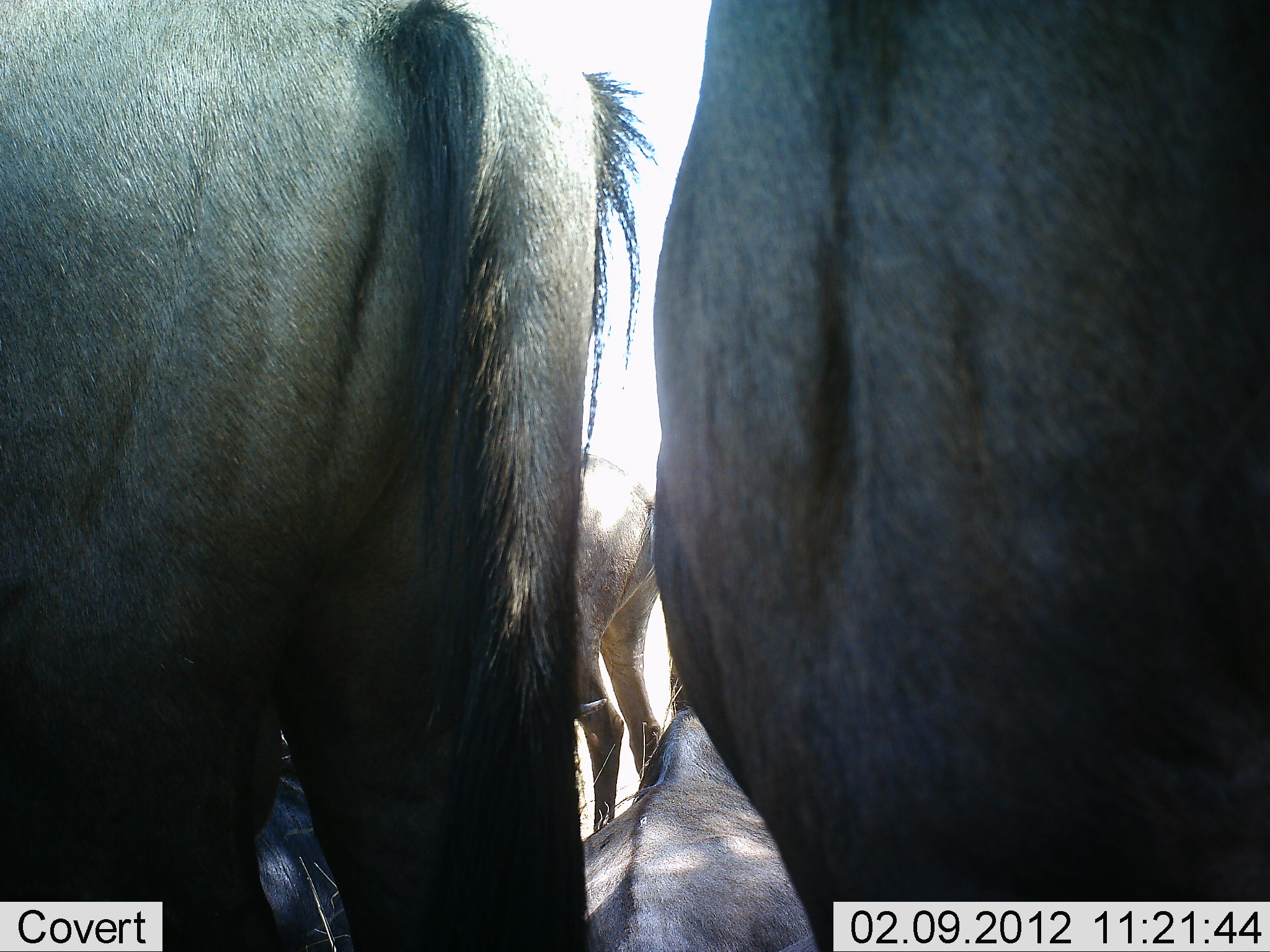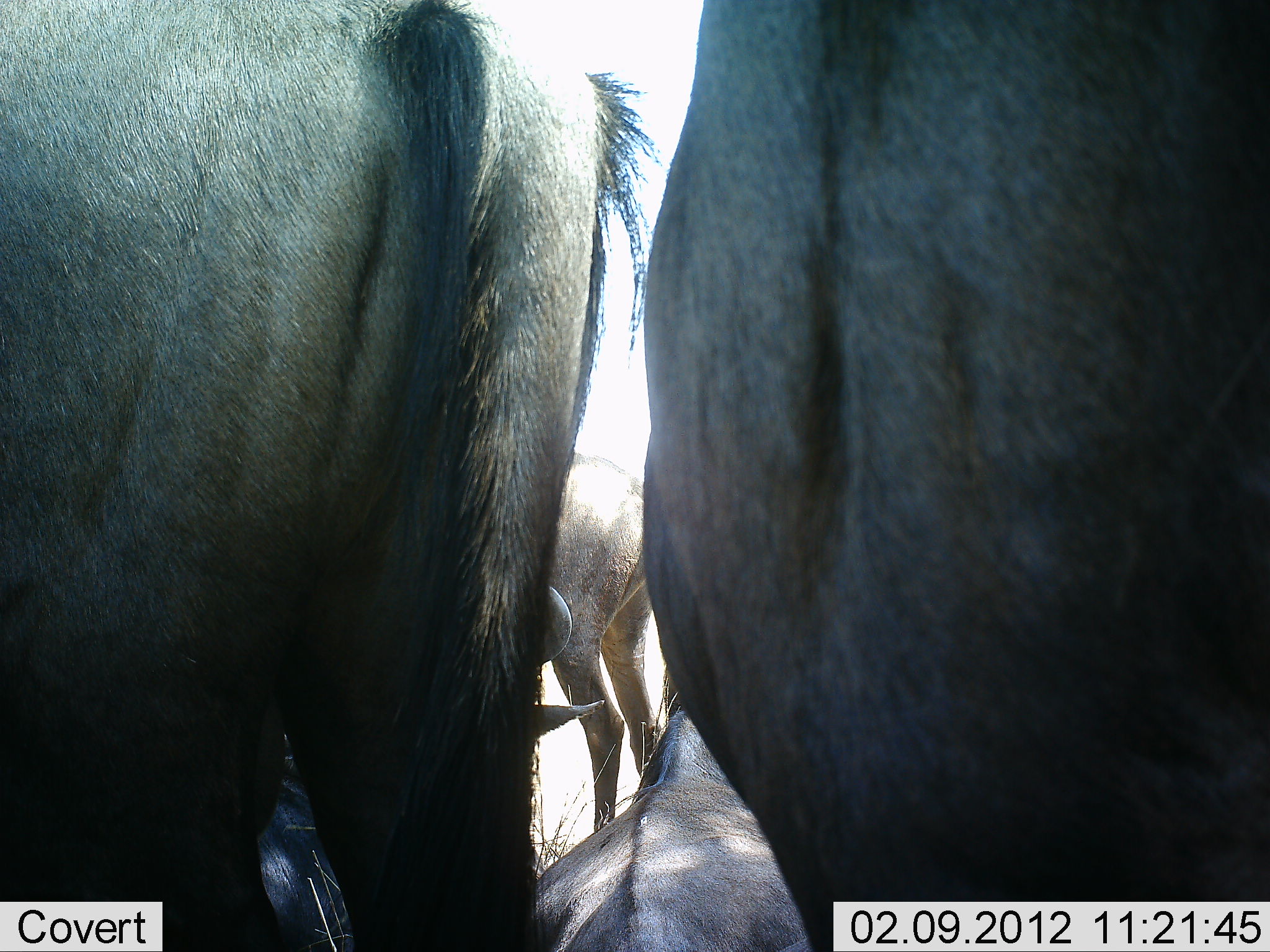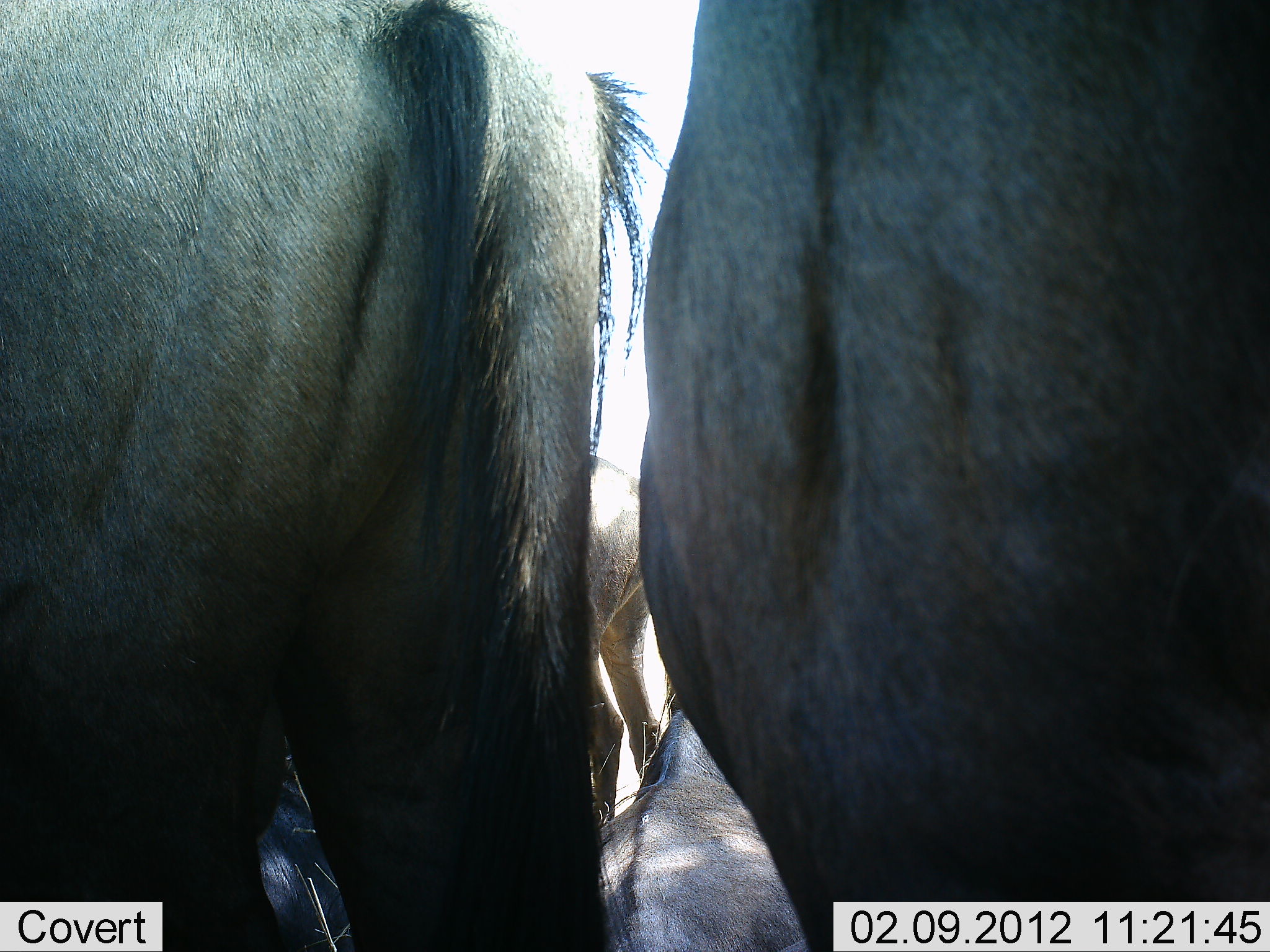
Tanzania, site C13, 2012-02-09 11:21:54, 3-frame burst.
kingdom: Animalia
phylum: Chordata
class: Mammalia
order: Artiodactyla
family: Bovidae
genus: Connochaetes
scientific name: Connochaetes taurinus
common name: blue wildebeest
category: wildebeest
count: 5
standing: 90%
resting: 83%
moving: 0%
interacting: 3%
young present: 3%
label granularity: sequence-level